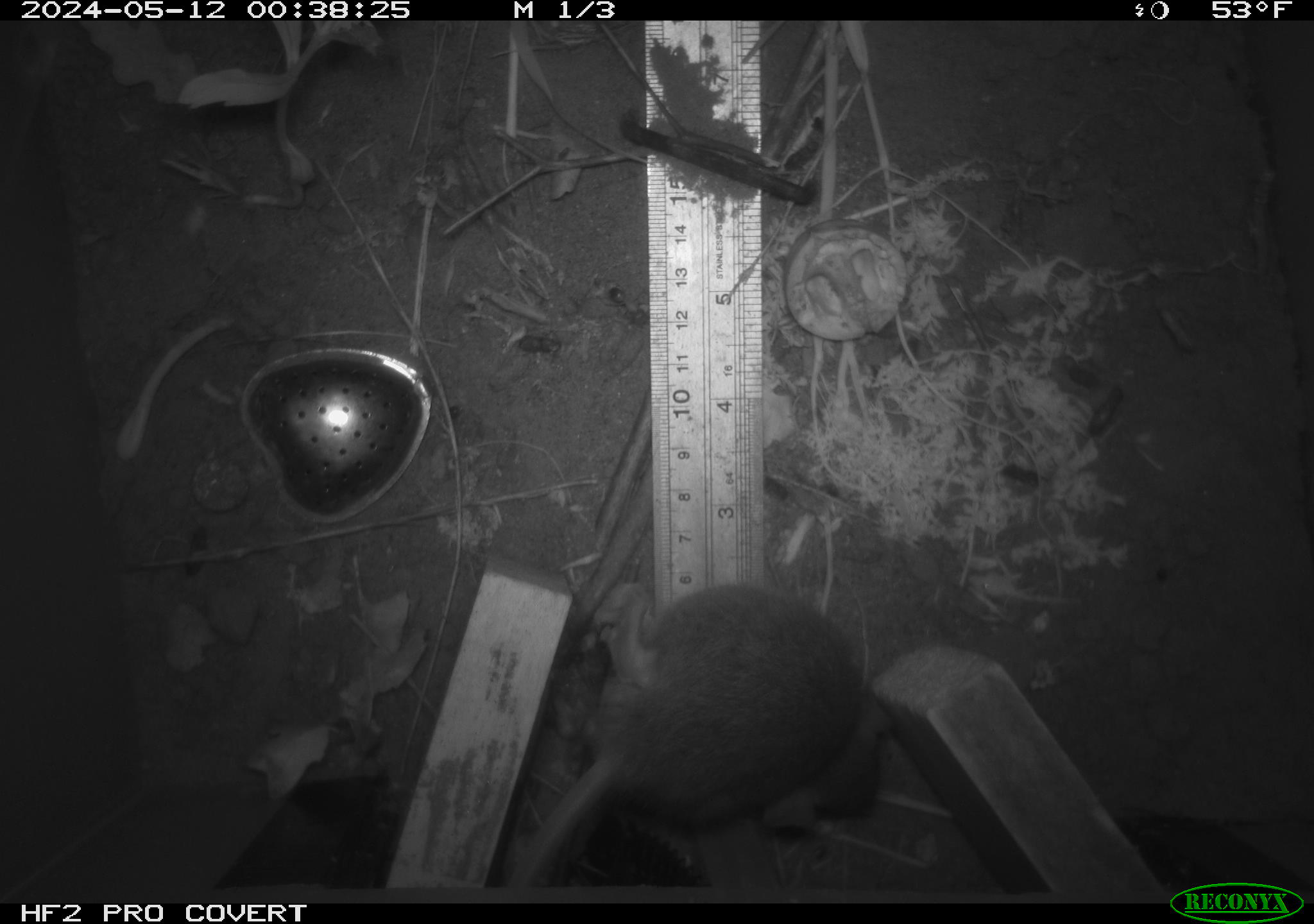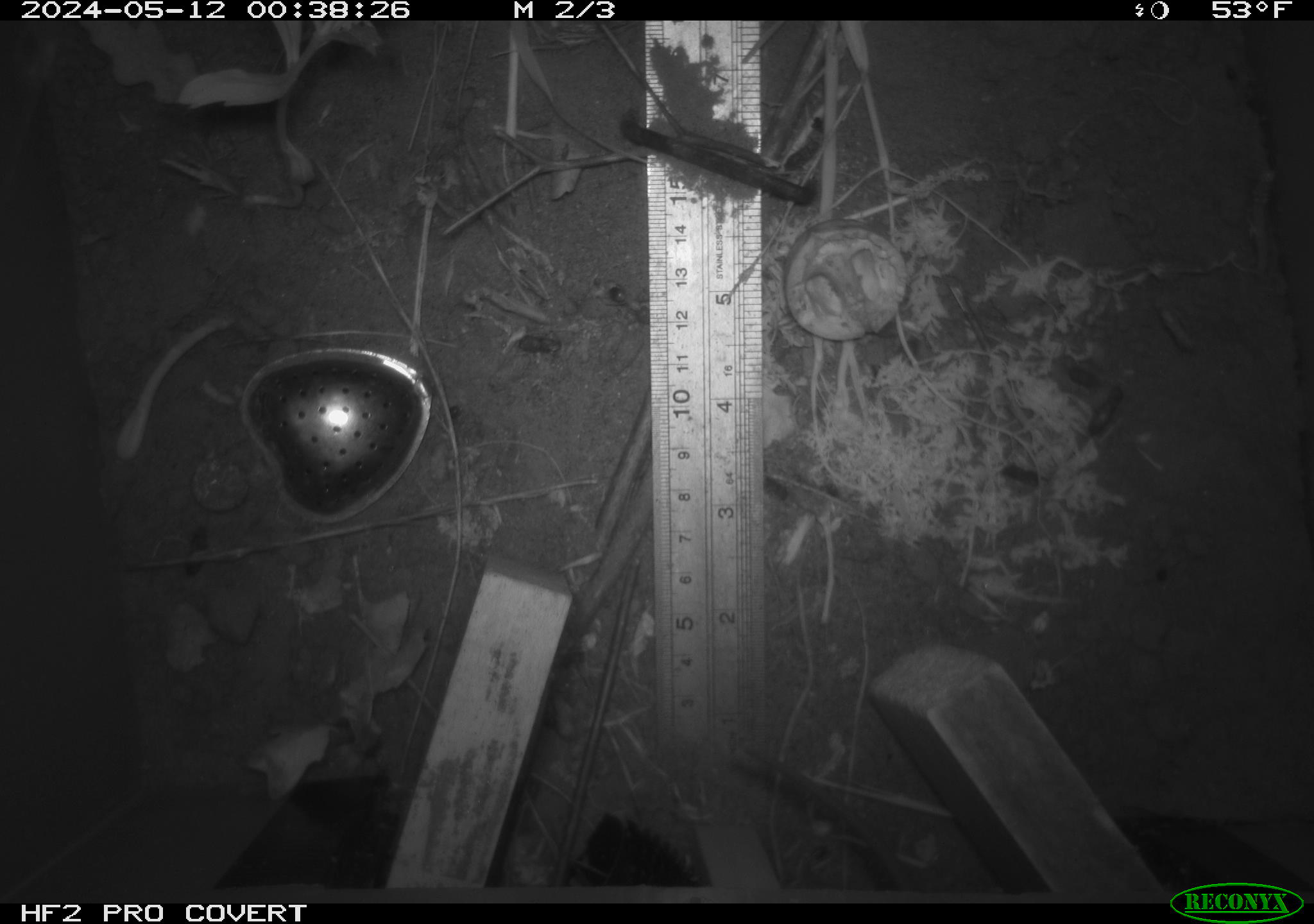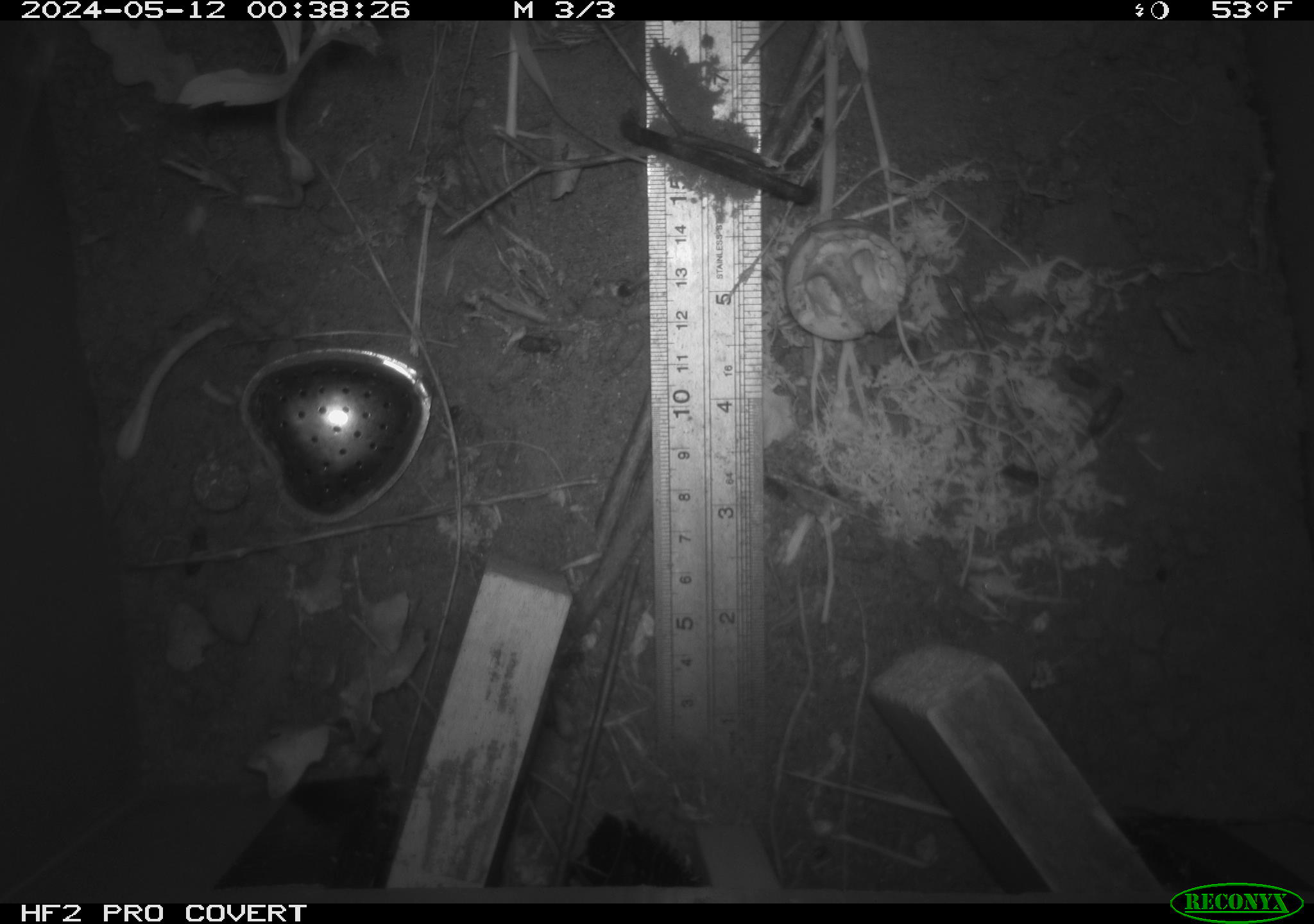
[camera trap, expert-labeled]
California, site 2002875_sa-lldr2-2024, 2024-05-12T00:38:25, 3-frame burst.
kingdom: Animalia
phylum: Chordata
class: Mammalia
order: Rodentia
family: Muridae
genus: Rattus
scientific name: Rattus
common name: rat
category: rattus species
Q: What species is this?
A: Rattus species (rat) (Rattus).